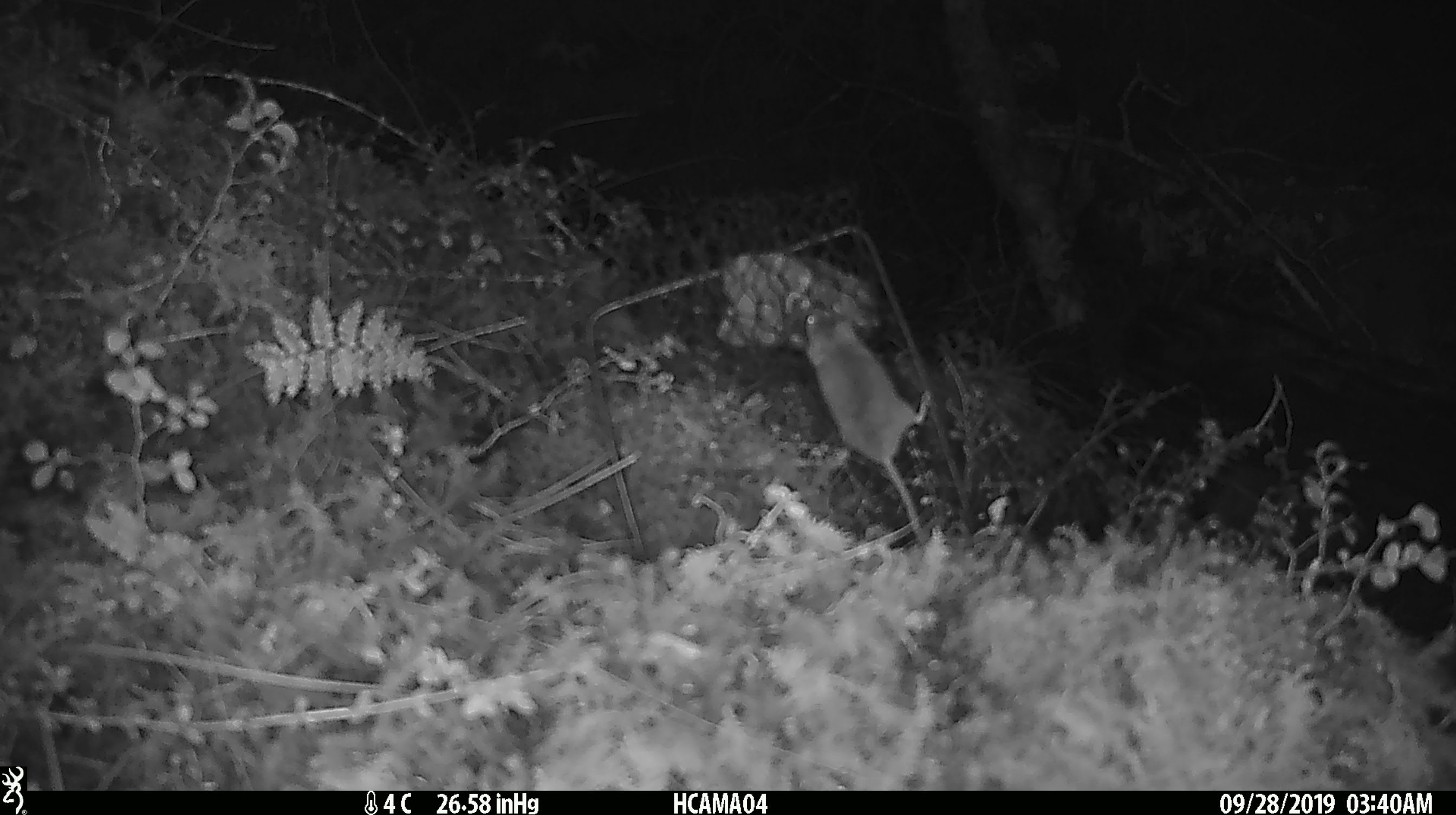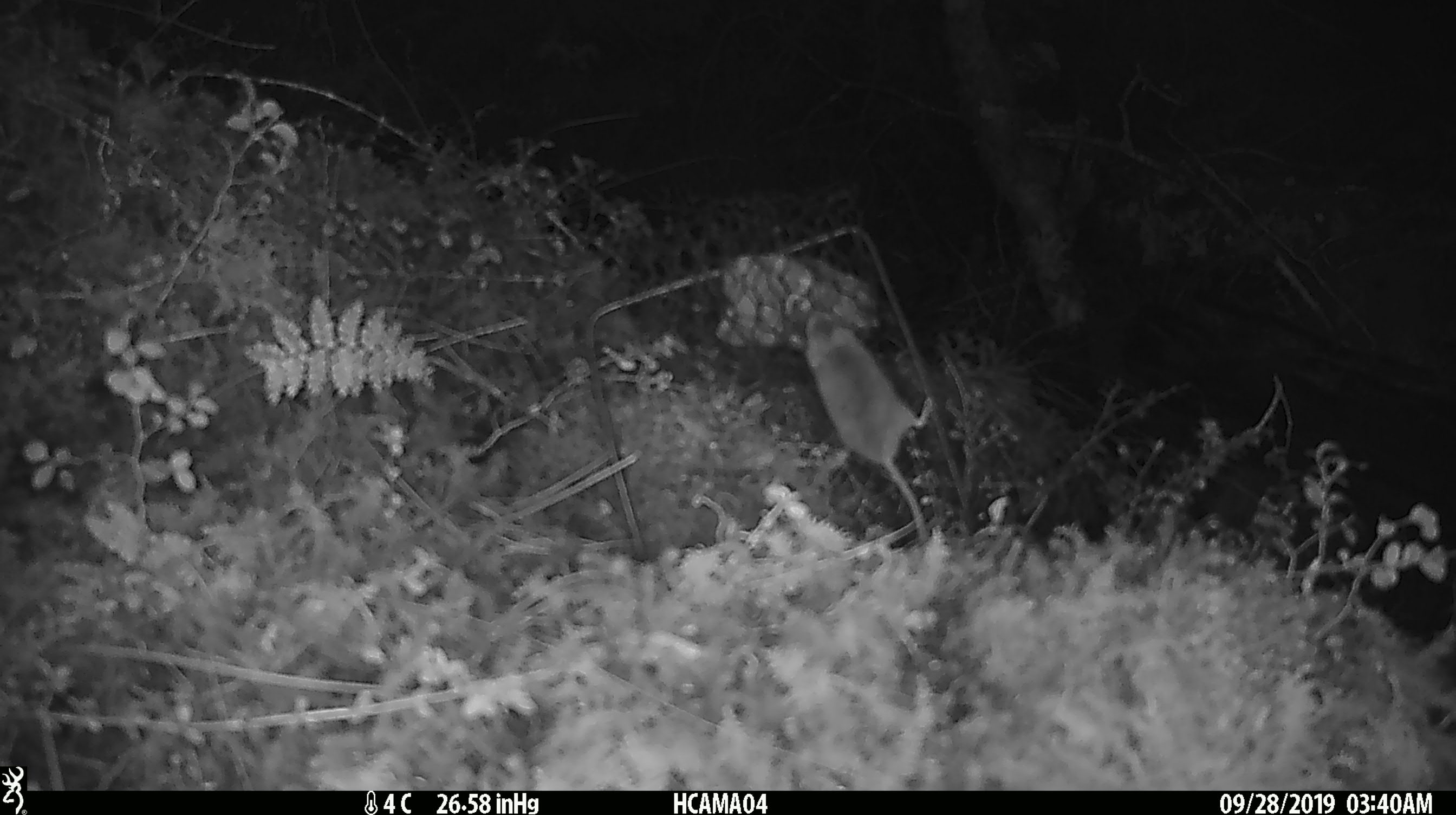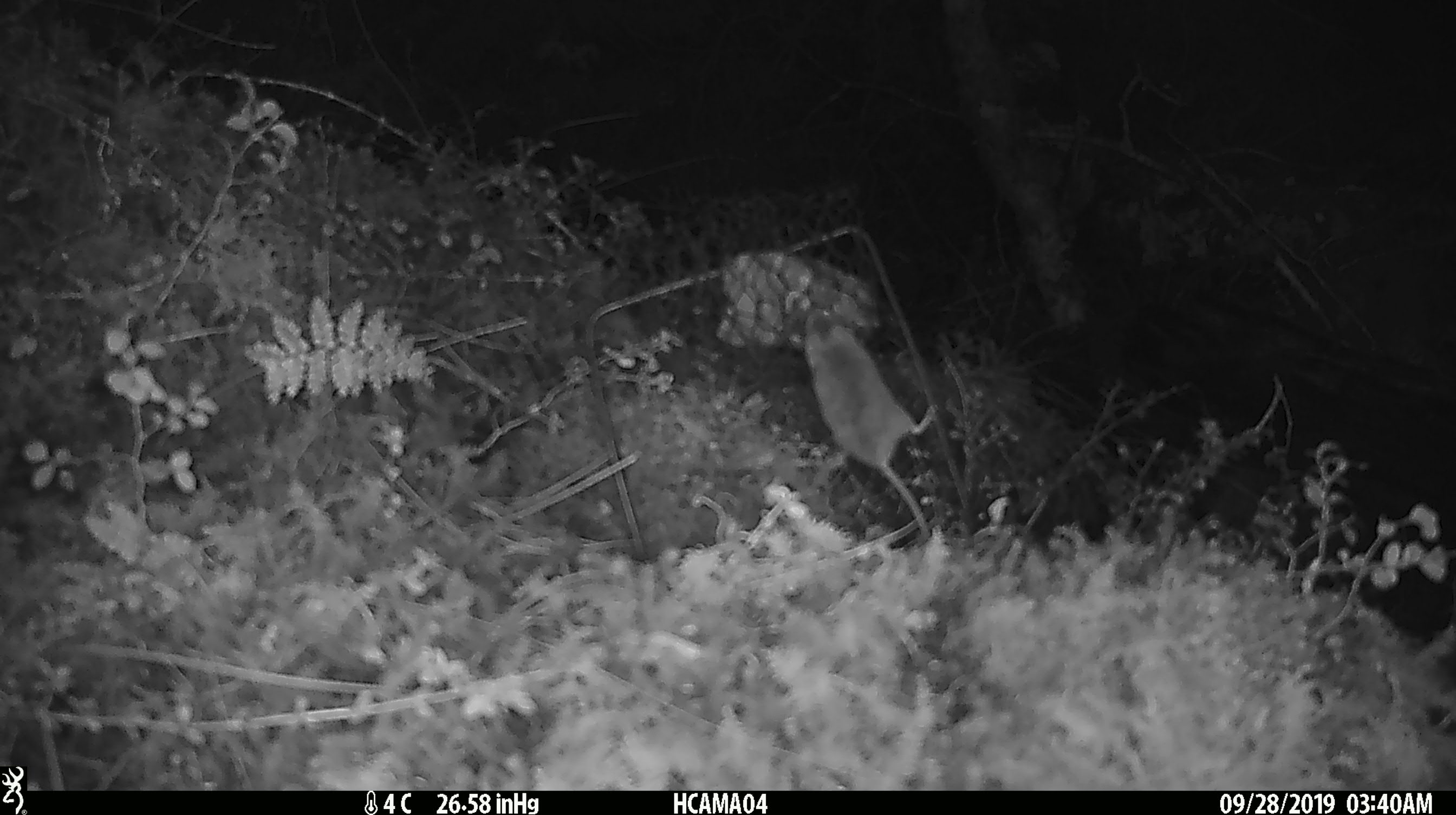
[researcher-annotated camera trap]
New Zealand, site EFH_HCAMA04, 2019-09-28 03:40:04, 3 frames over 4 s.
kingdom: Animalia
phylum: Chordata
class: Mammalia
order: Rodentia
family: Muridae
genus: Mus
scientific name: Mus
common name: mouse